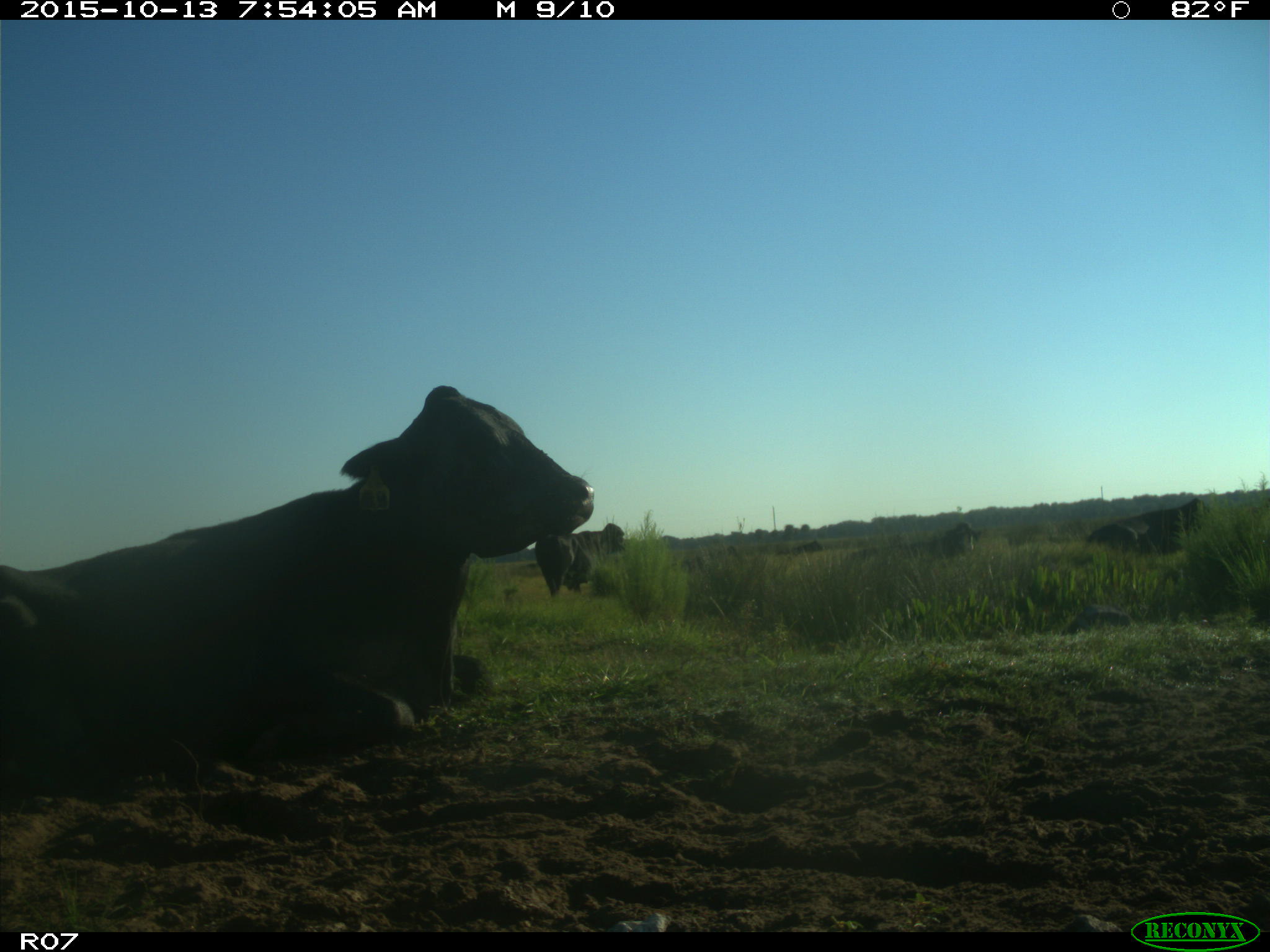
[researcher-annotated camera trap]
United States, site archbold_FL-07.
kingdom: Animalia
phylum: Chordata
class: Mammalia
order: Artiodactyla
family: Bovidae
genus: Bos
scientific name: Bos taurus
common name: domestic cow